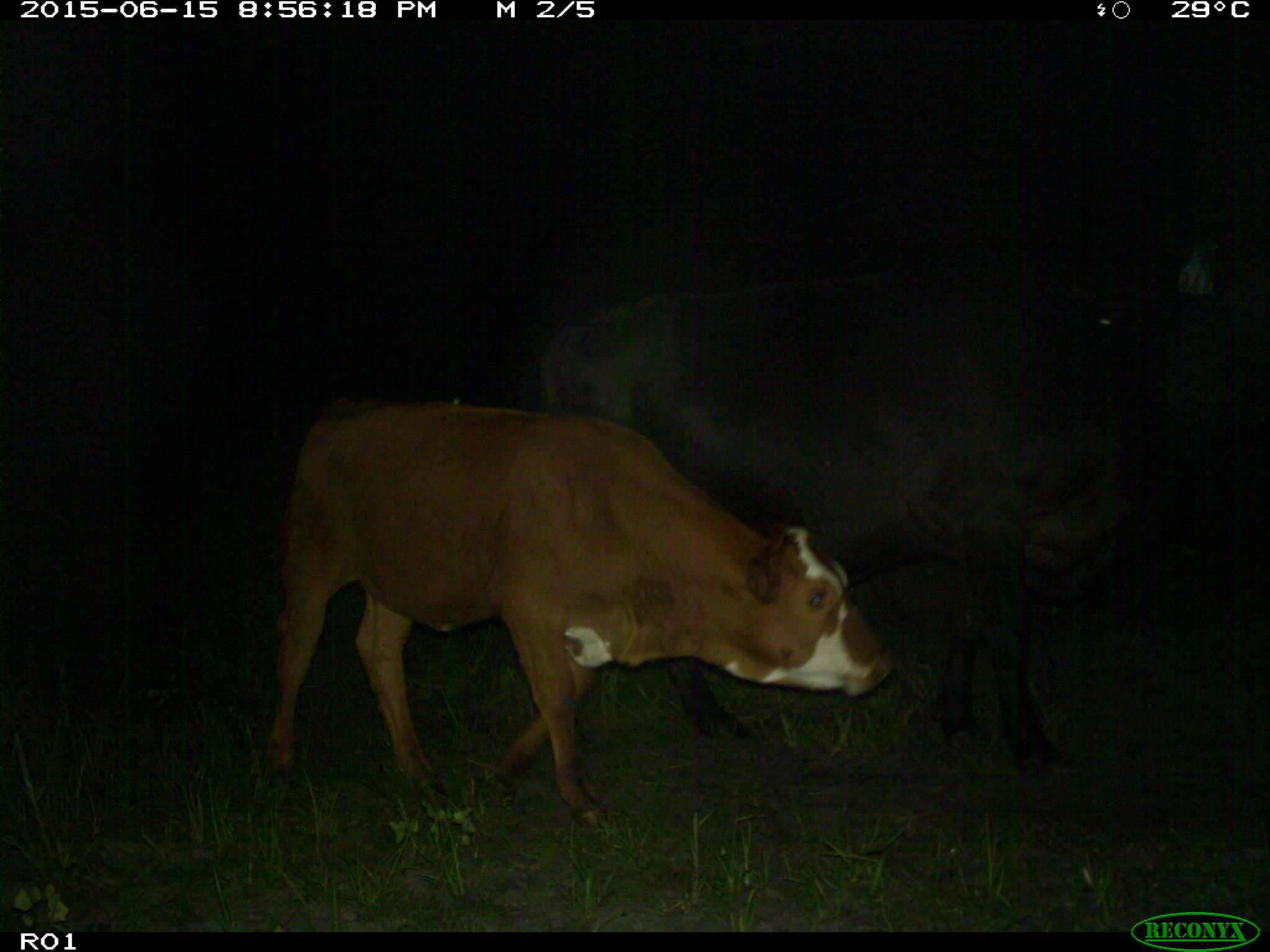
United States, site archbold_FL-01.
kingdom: Animalia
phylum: Chordata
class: Mammalia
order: Artiodactyla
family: Bovidae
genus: Bos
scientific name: Bos taurus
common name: domestic cow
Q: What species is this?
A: Bos taurus (domestic cow).